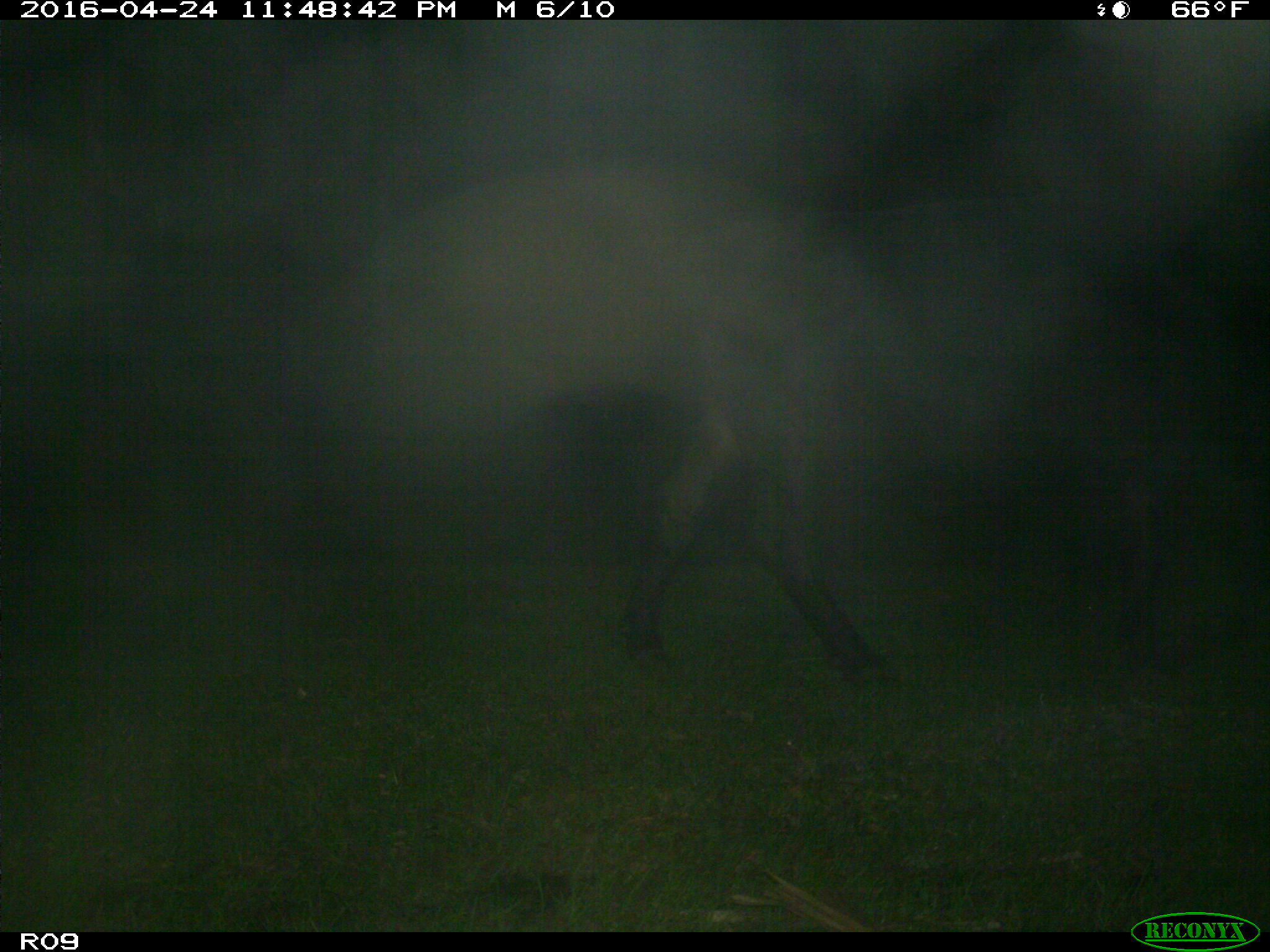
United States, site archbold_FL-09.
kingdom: Animalia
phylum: Chordata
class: Mammalia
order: Artiodactyla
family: Bovidae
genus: Bos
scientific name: Bos taurus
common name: domestic cow